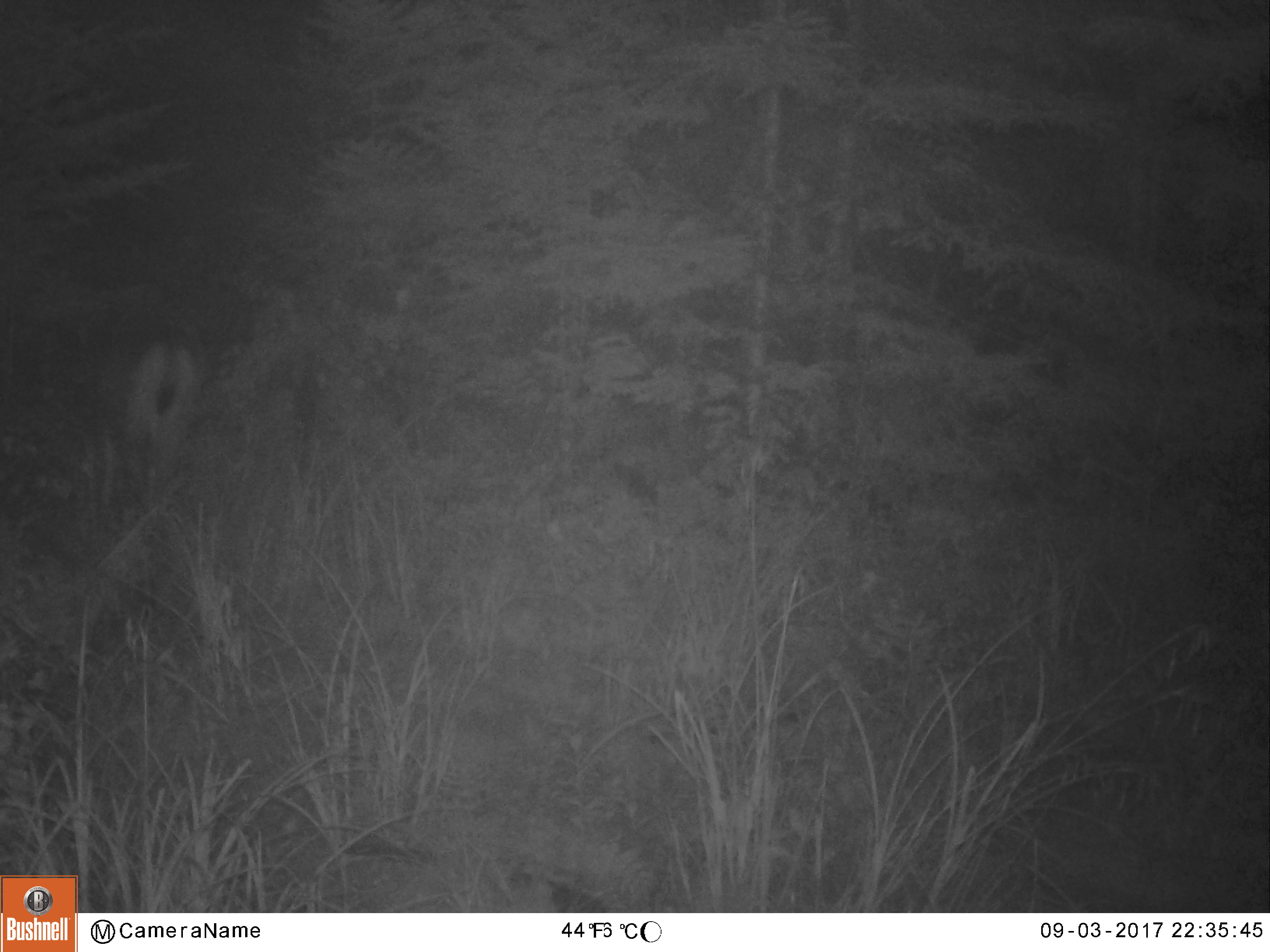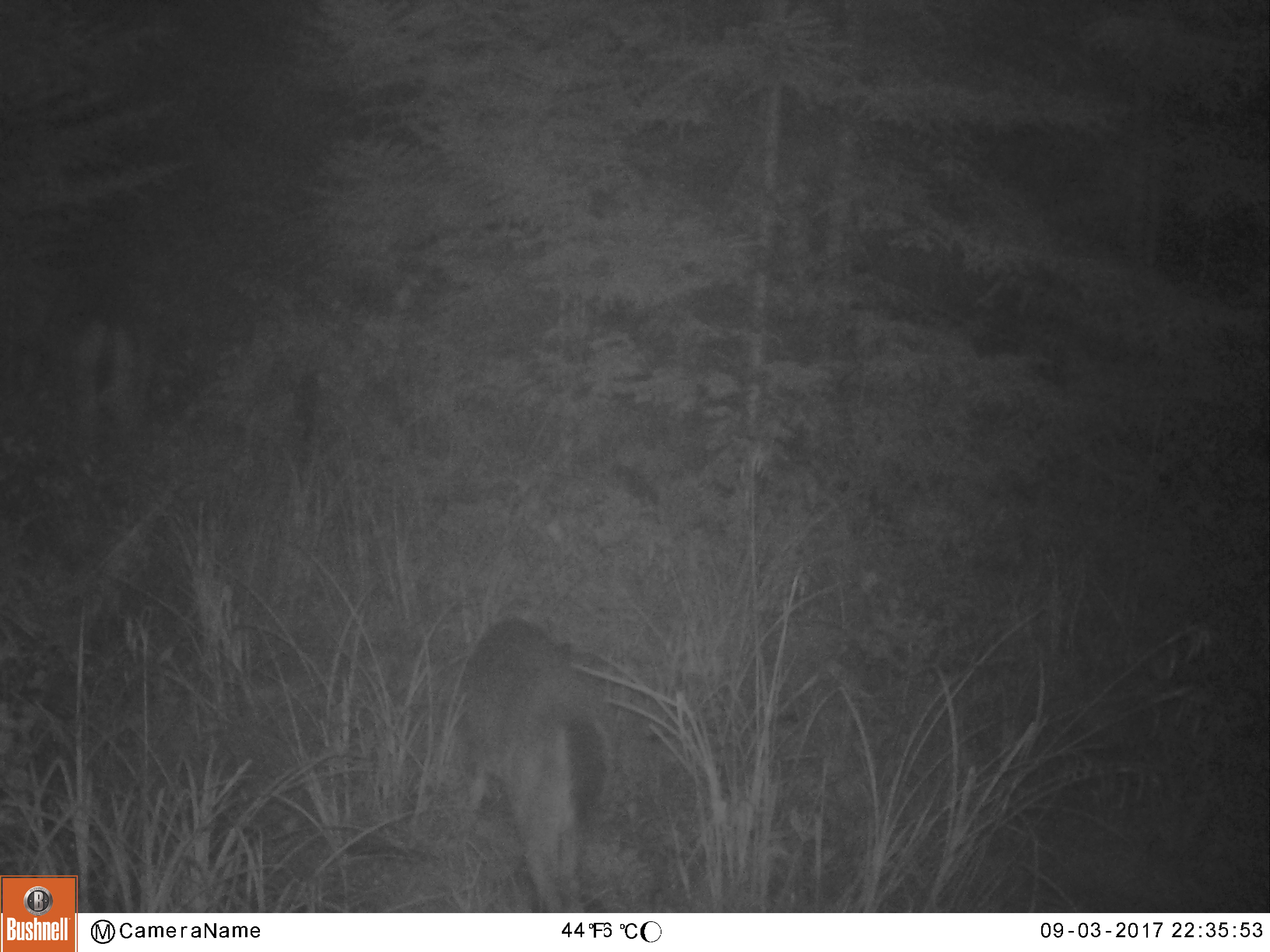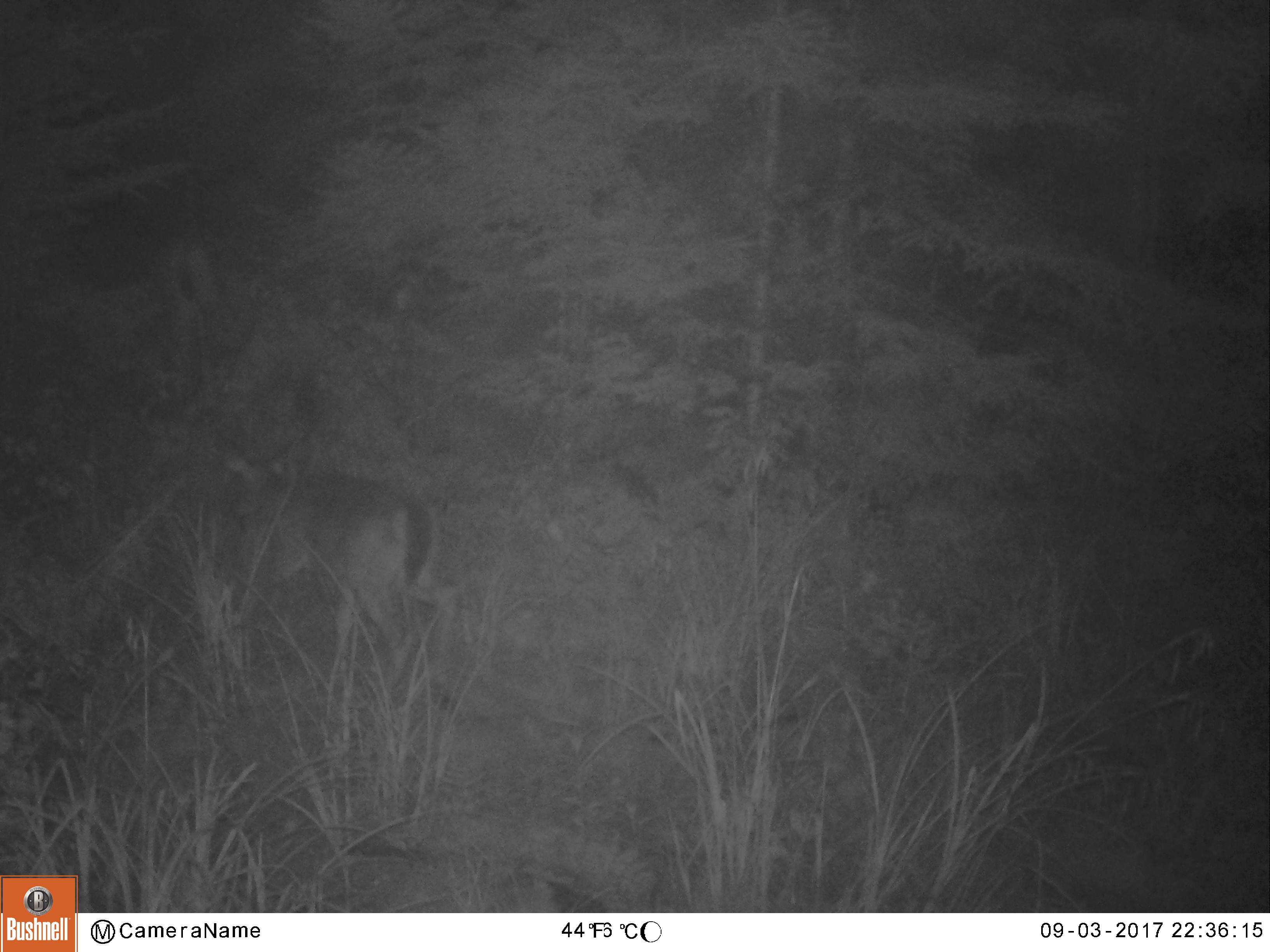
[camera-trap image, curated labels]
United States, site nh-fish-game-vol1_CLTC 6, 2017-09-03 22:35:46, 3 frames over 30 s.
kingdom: Animalia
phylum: Chordata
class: Mammalia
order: Artiodactyla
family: Cervidae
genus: Odocoileus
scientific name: Odocoileus virginianus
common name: white-tailed deer